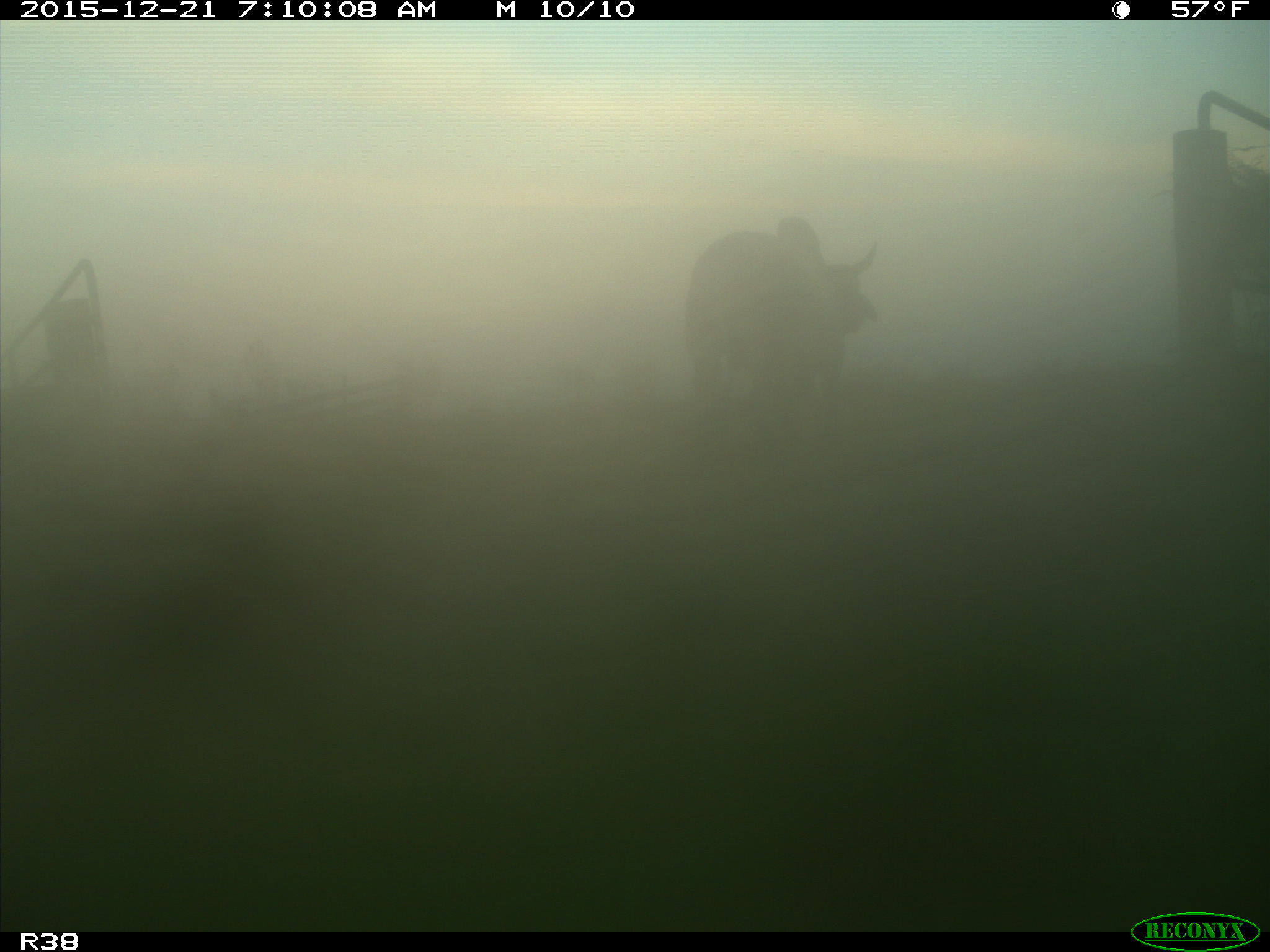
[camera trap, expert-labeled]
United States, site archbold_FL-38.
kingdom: Animalia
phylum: Chordata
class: Mammalia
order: Artiodactyla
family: Bovidae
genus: Bos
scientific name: Bos taurus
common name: domestic cow